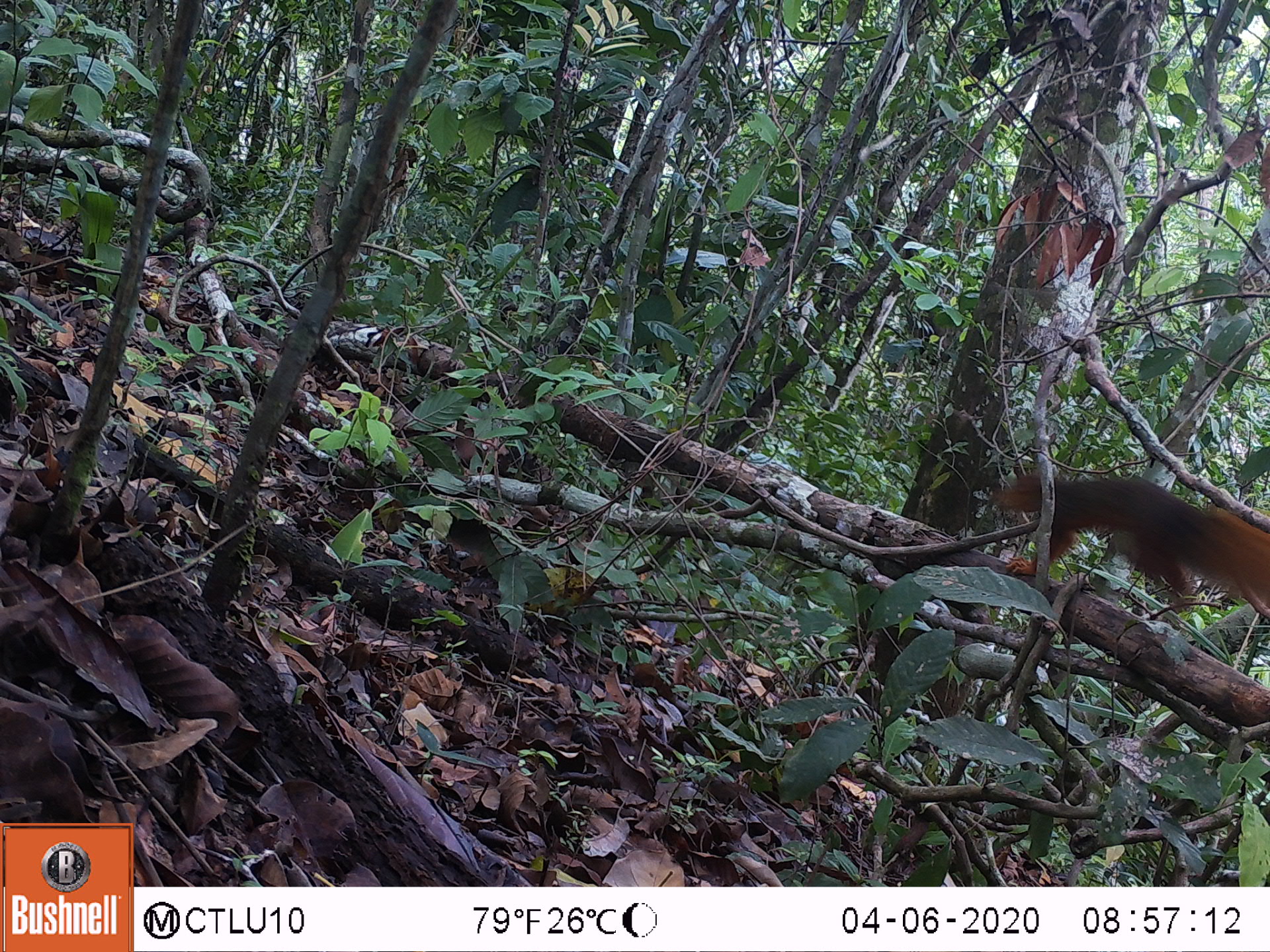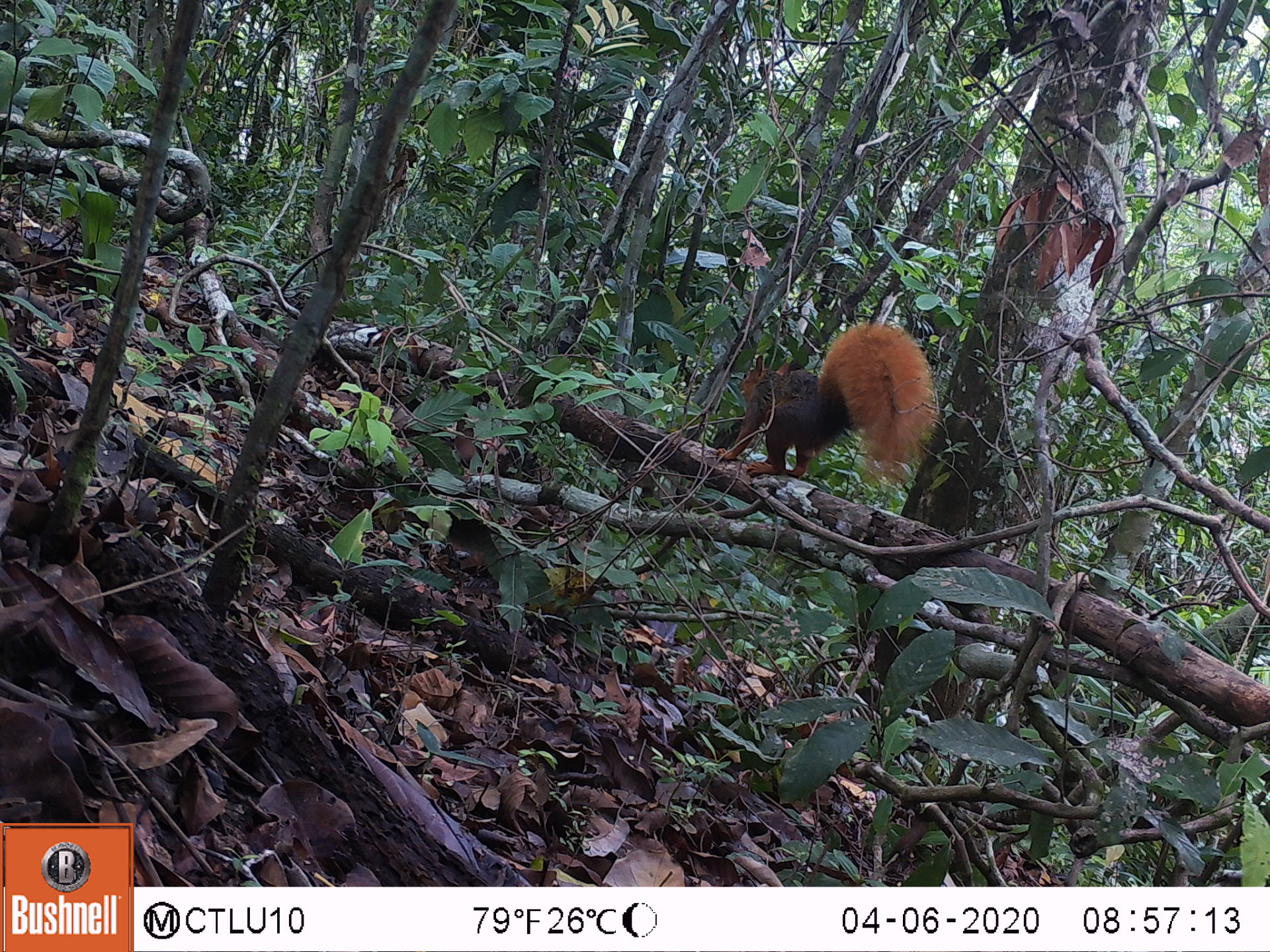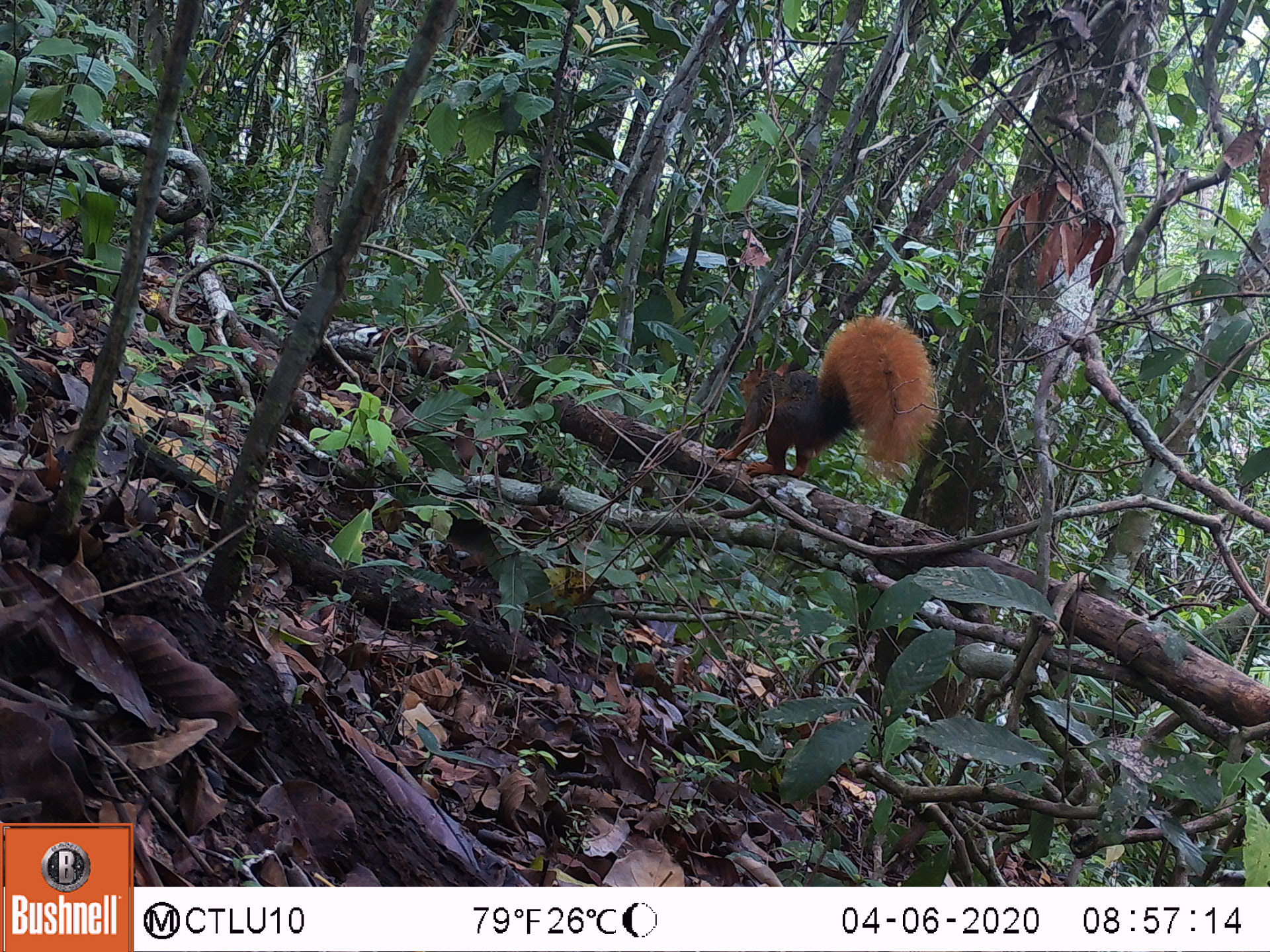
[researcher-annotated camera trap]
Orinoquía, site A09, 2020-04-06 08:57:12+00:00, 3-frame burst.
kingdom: Animalia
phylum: Chordata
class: Mammalia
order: Rodentia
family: Sciuridae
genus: Sciurus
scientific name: Sciurus igniventris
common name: northern amazon red squirrel